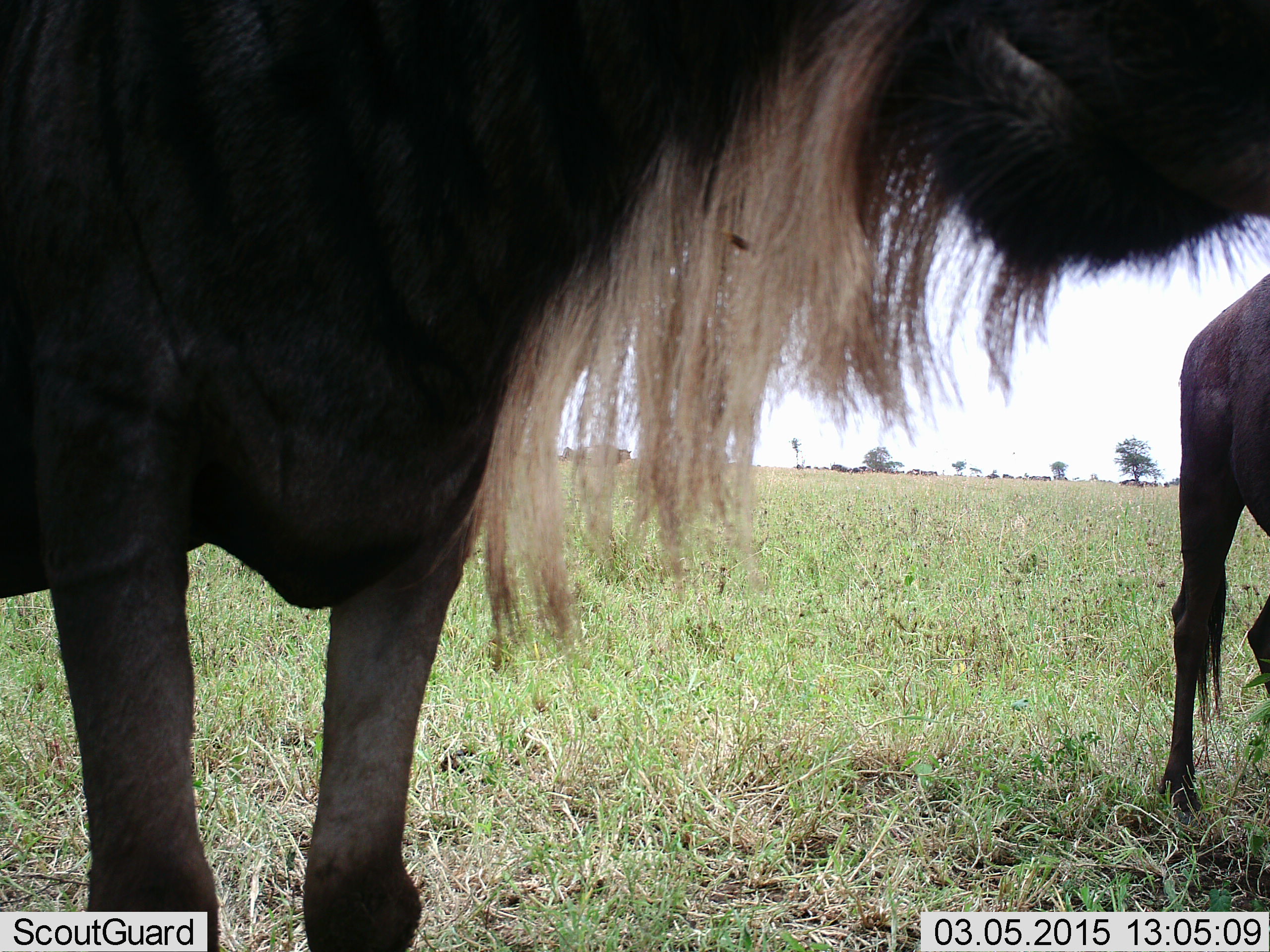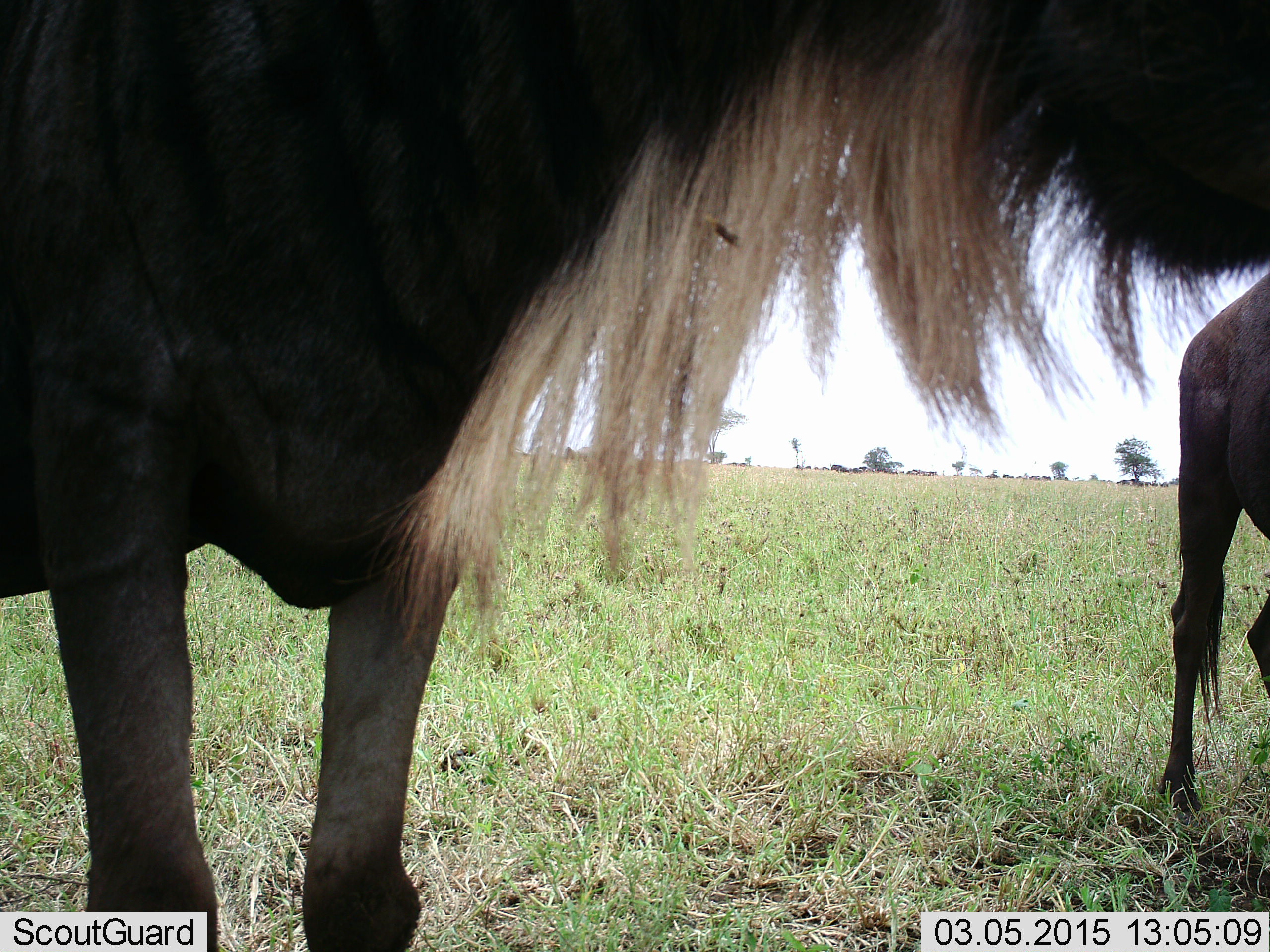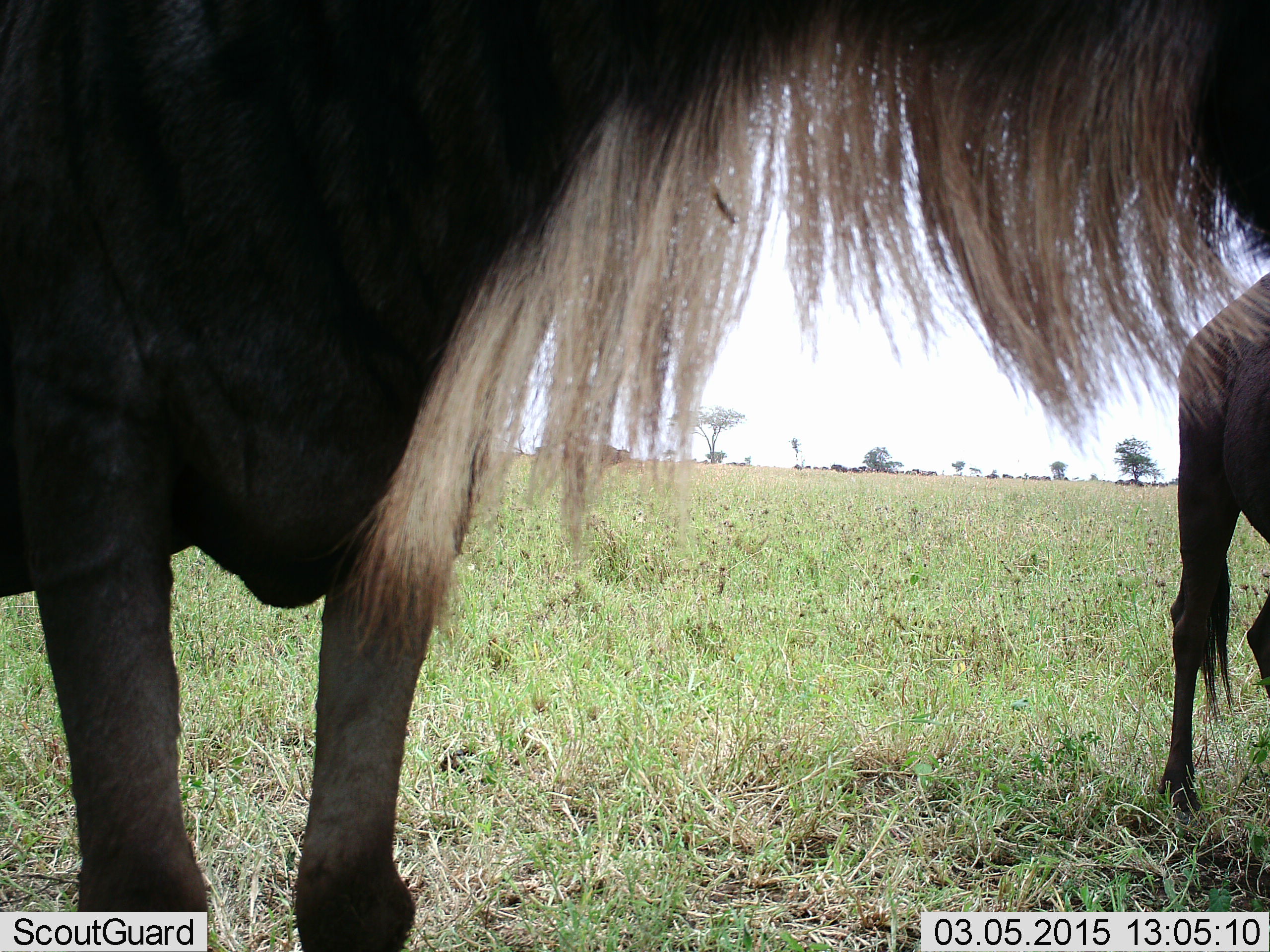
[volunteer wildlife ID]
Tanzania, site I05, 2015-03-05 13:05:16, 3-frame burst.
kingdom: Animalia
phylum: Chordata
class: Mammalia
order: Artiodactyla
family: Bovidae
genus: Connochaetes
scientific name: Connochaetes taurinus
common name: blue wildebeest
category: wildebeest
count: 2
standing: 100%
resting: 0%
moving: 10%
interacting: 0%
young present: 0%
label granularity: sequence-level